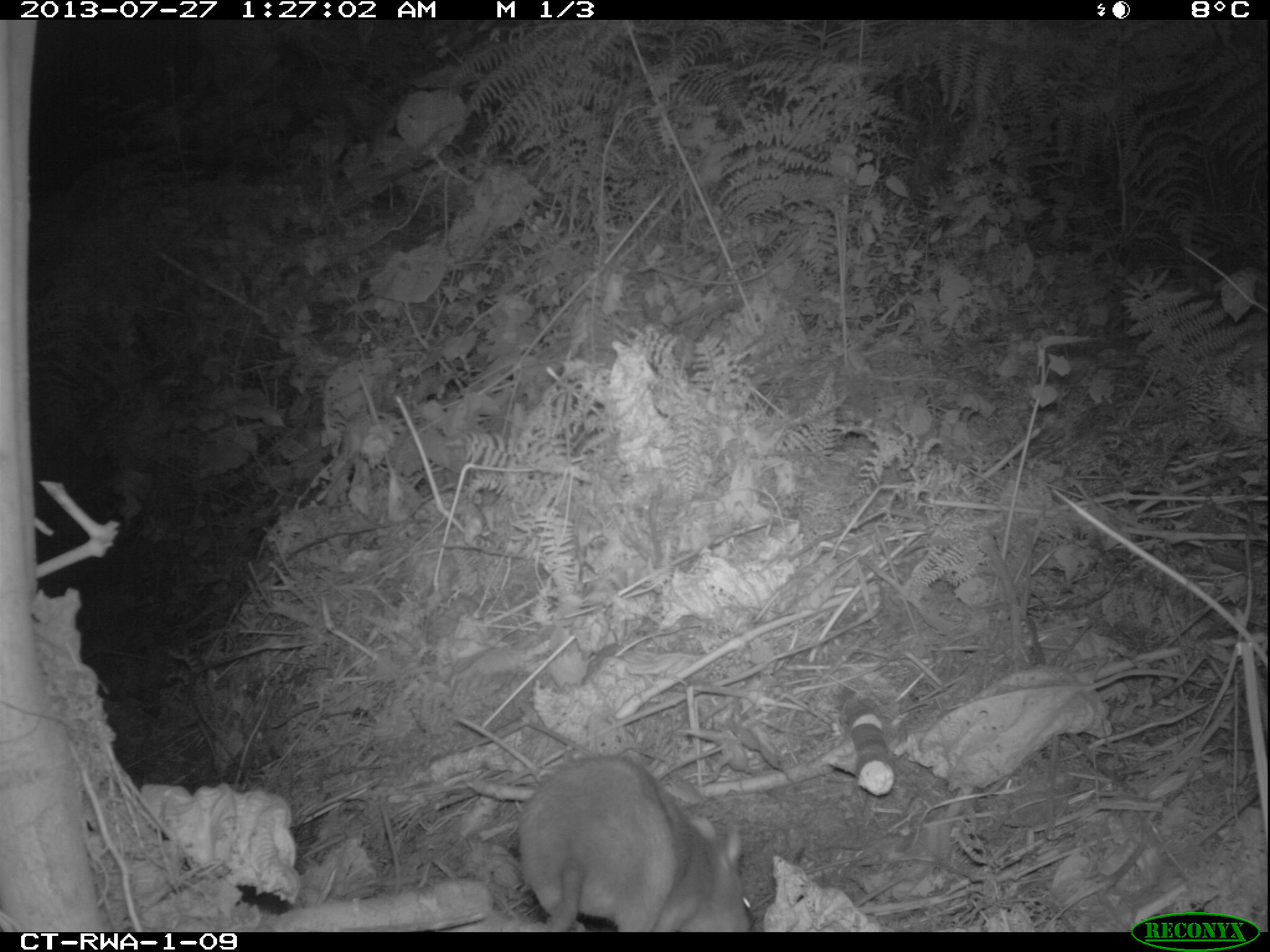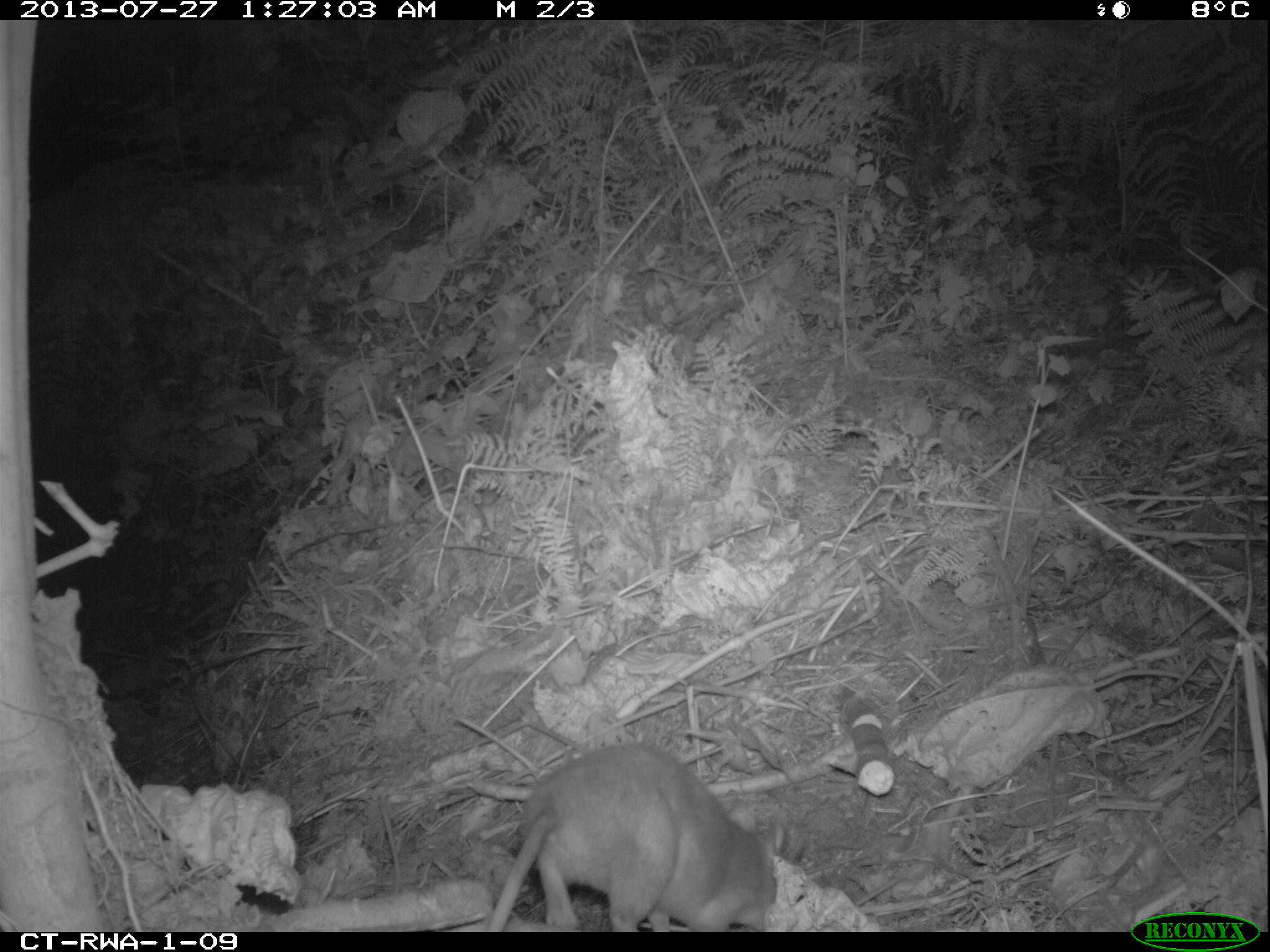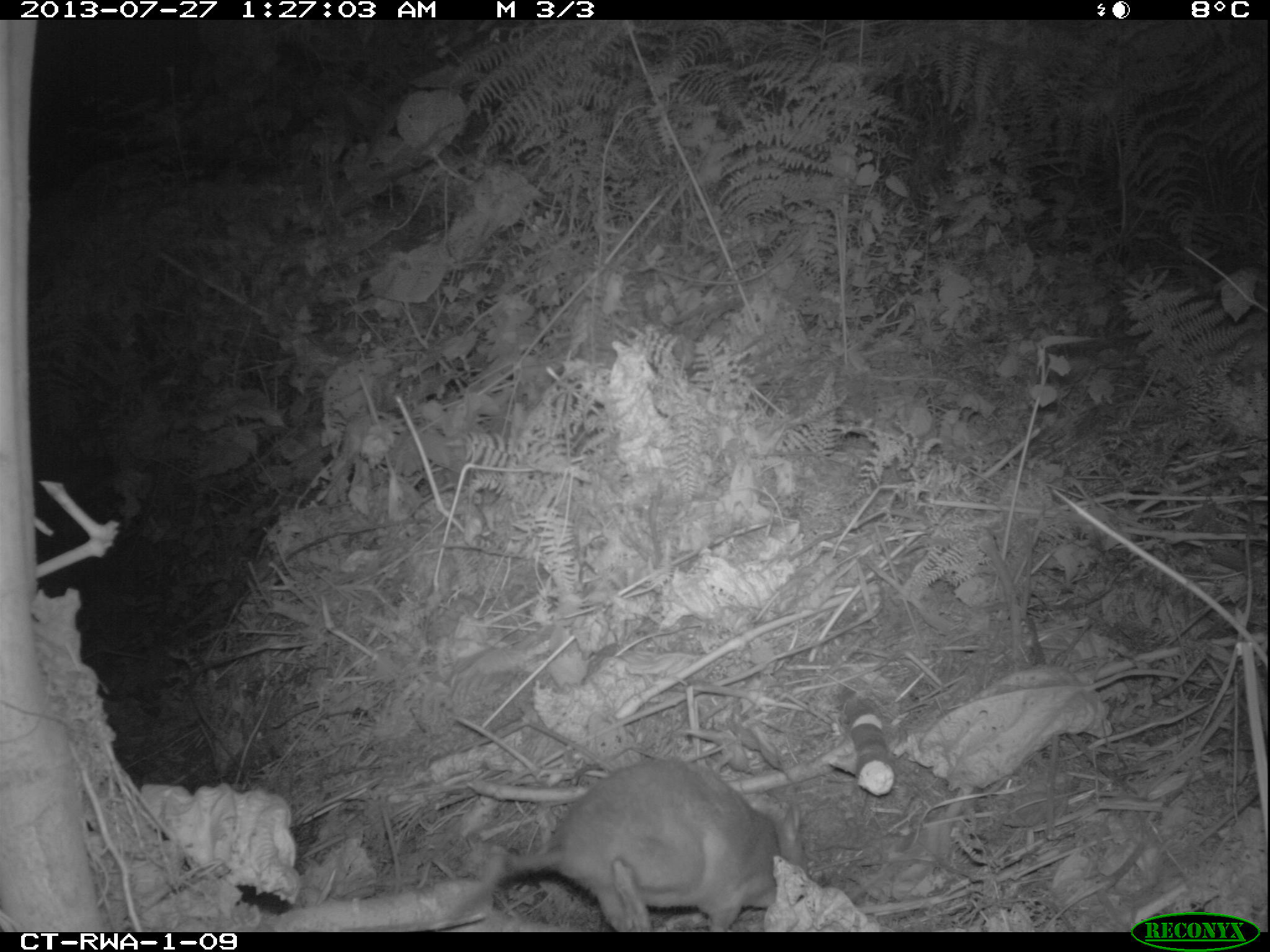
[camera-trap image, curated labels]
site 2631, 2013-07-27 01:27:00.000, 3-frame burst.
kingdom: Animalia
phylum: Chordata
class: Mammalia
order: Rodentia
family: Nesomyidae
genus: Cricetomys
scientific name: Cricetomys gambianus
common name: african giant pouched rat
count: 1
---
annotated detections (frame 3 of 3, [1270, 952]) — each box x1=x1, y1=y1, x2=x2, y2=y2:
cricetomys gambianus: x1=490, y1=760, x2=781, y2=932